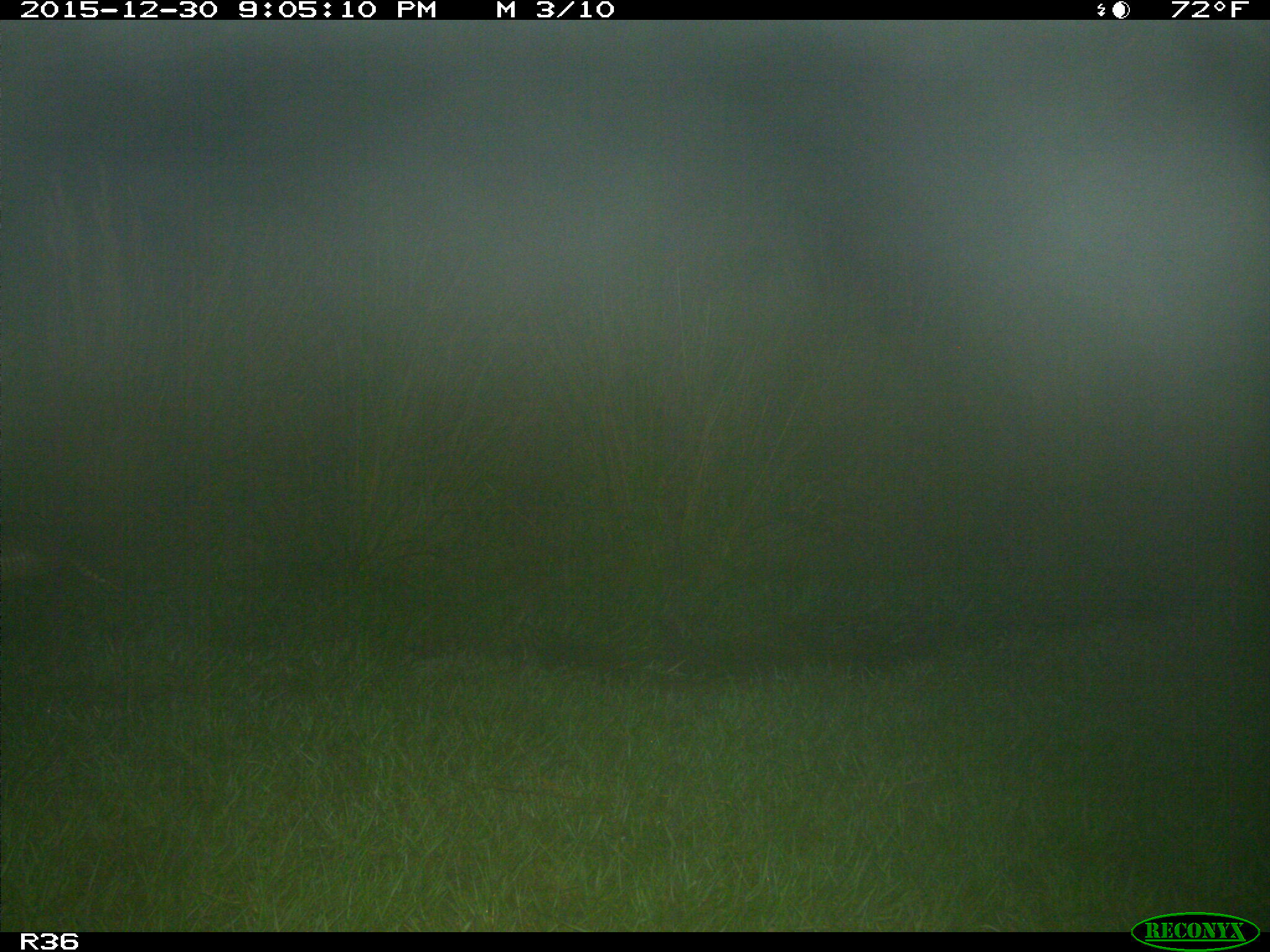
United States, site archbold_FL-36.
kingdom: Animalia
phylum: Chordata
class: Mammalia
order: Cingulata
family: Dasypodidae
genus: Dasypus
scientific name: Dasypus novemcinctus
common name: nine-banded armadillo